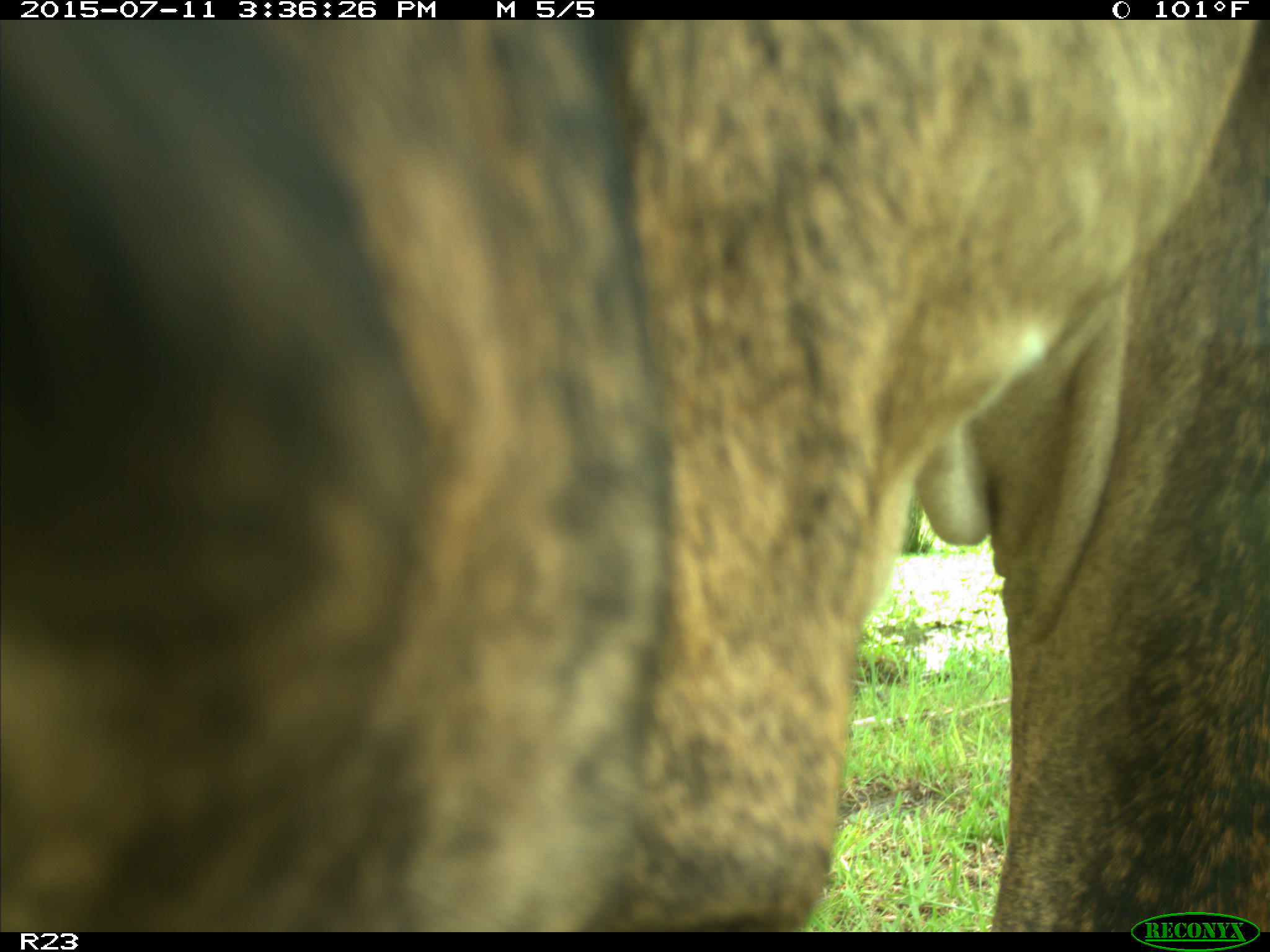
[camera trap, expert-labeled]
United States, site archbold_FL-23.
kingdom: Animalia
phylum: Chordata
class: Mammalia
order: Artiodactyla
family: Bovidae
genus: Bos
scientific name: Bos taurus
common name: domestic cow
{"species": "Bos taurus (domestic cow)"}